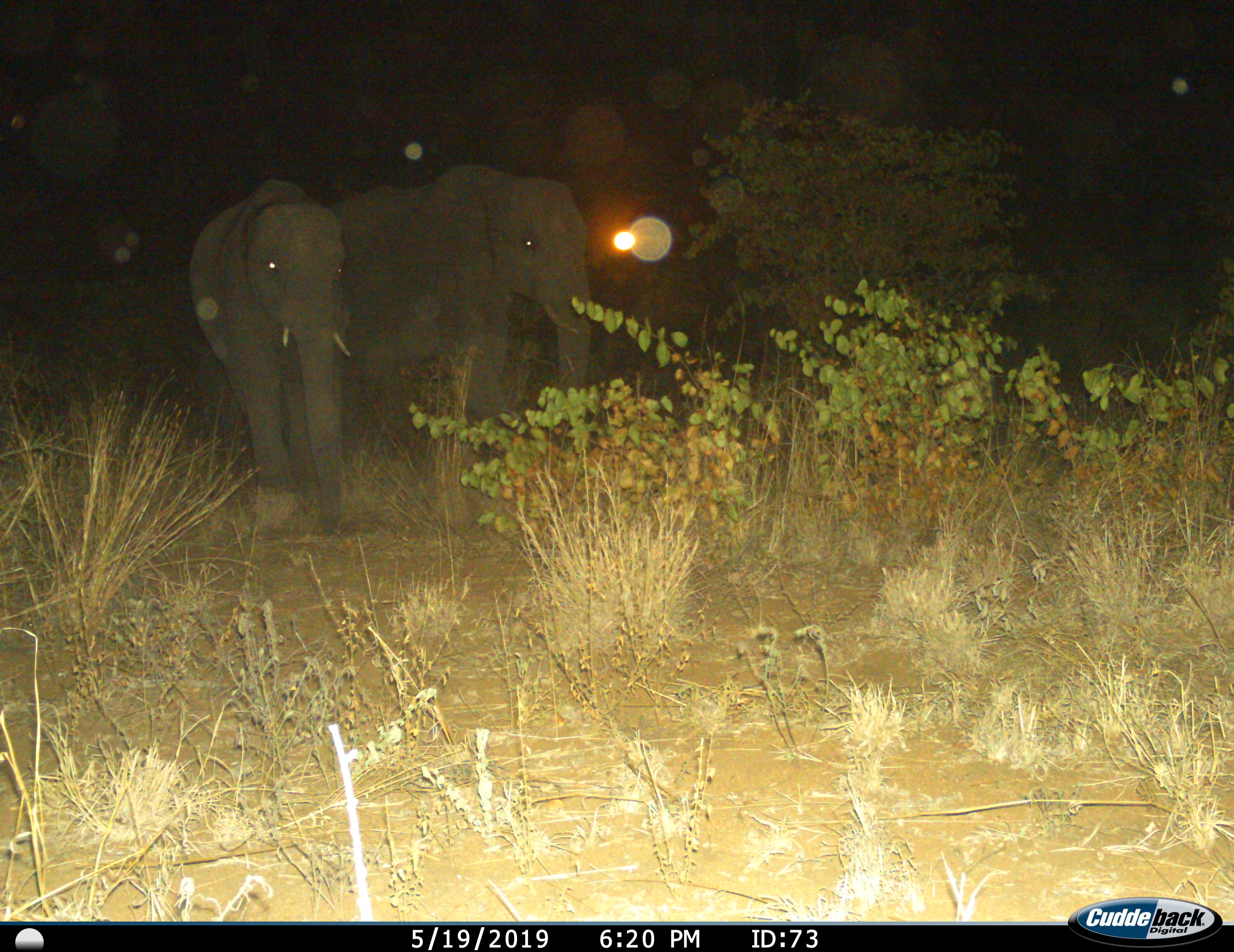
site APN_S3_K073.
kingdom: Animalia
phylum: Chordata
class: Mammalia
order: Proboscidea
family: Elephantidae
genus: Loxodonta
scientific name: Loxodonta africana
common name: african bush elephant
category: elephant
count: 2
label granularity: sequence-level